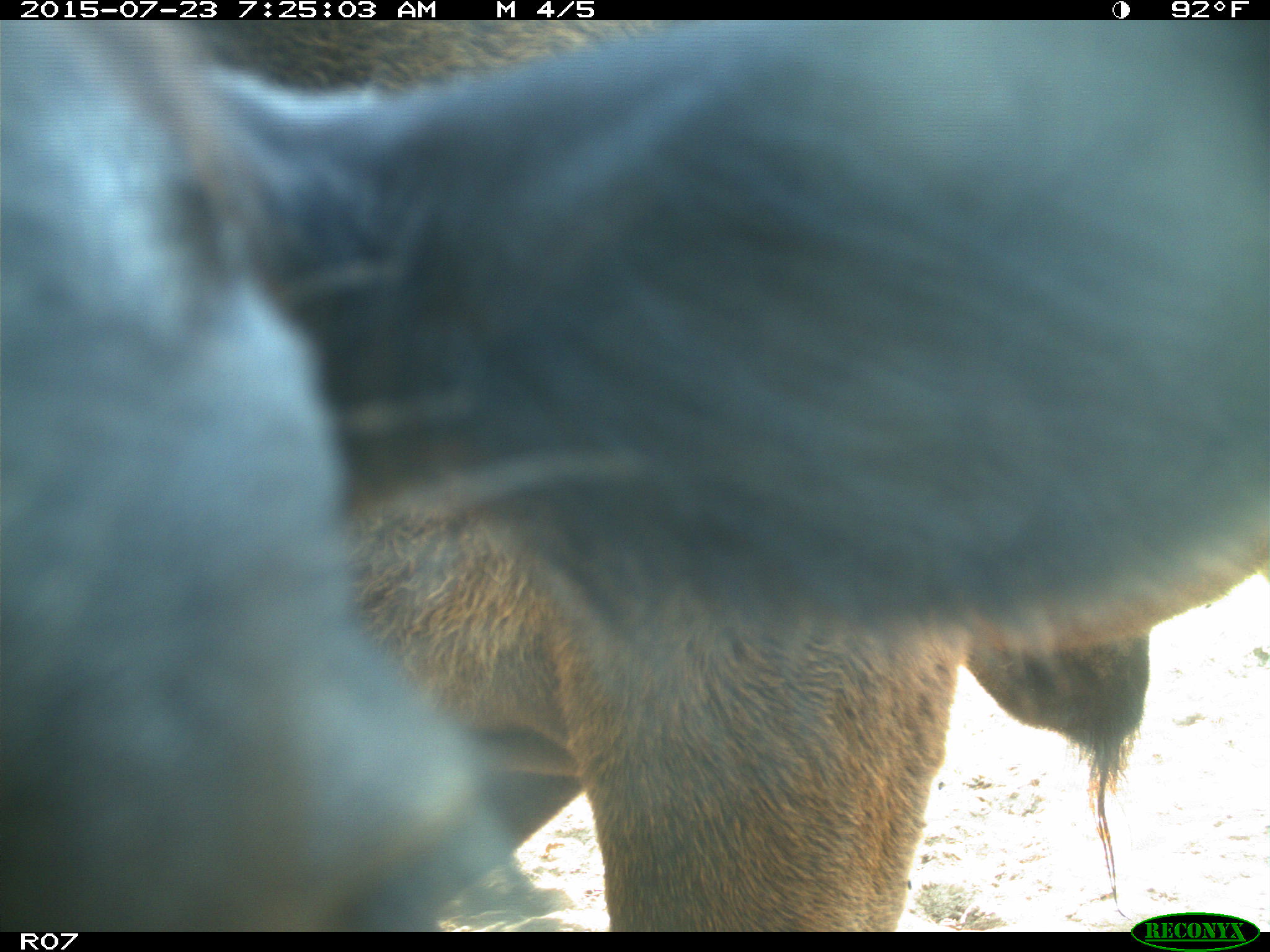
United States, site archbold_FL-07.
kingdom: Animalia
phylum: Chordata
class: Mammalia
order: Artiodactyla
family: Bovidae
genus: Bos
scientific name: Bos taurus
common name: domestic cow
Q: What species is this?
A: Bos taurus (domestic cow).